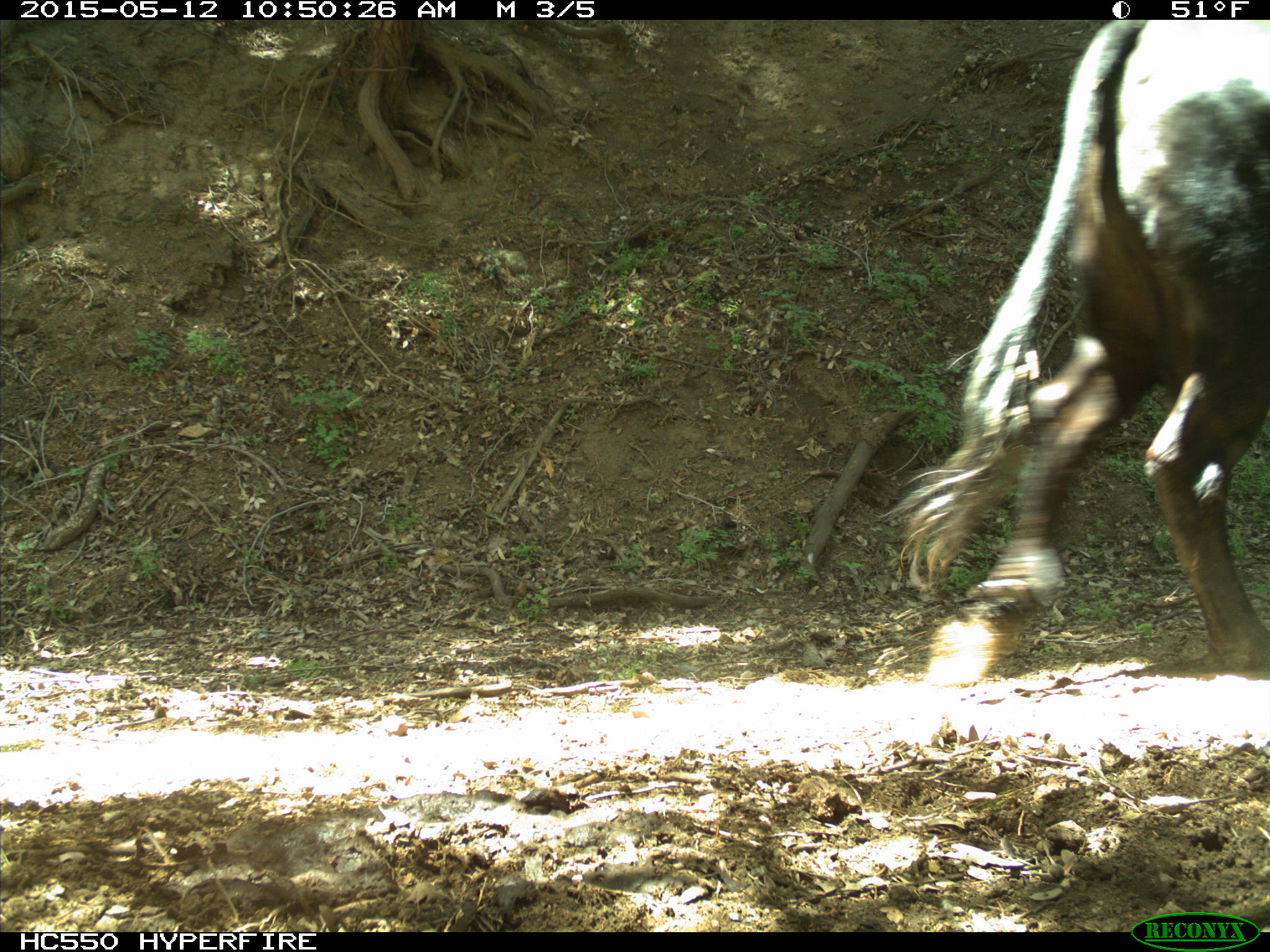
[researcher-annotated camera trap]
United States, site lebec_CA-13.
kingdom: Animalia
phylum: Chordata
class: Mammalia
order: Artiodactyla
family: Bovidae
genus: Bos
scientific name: Bos taurus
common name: domestic cow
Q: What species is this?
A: Bos taurus (domestic cow).